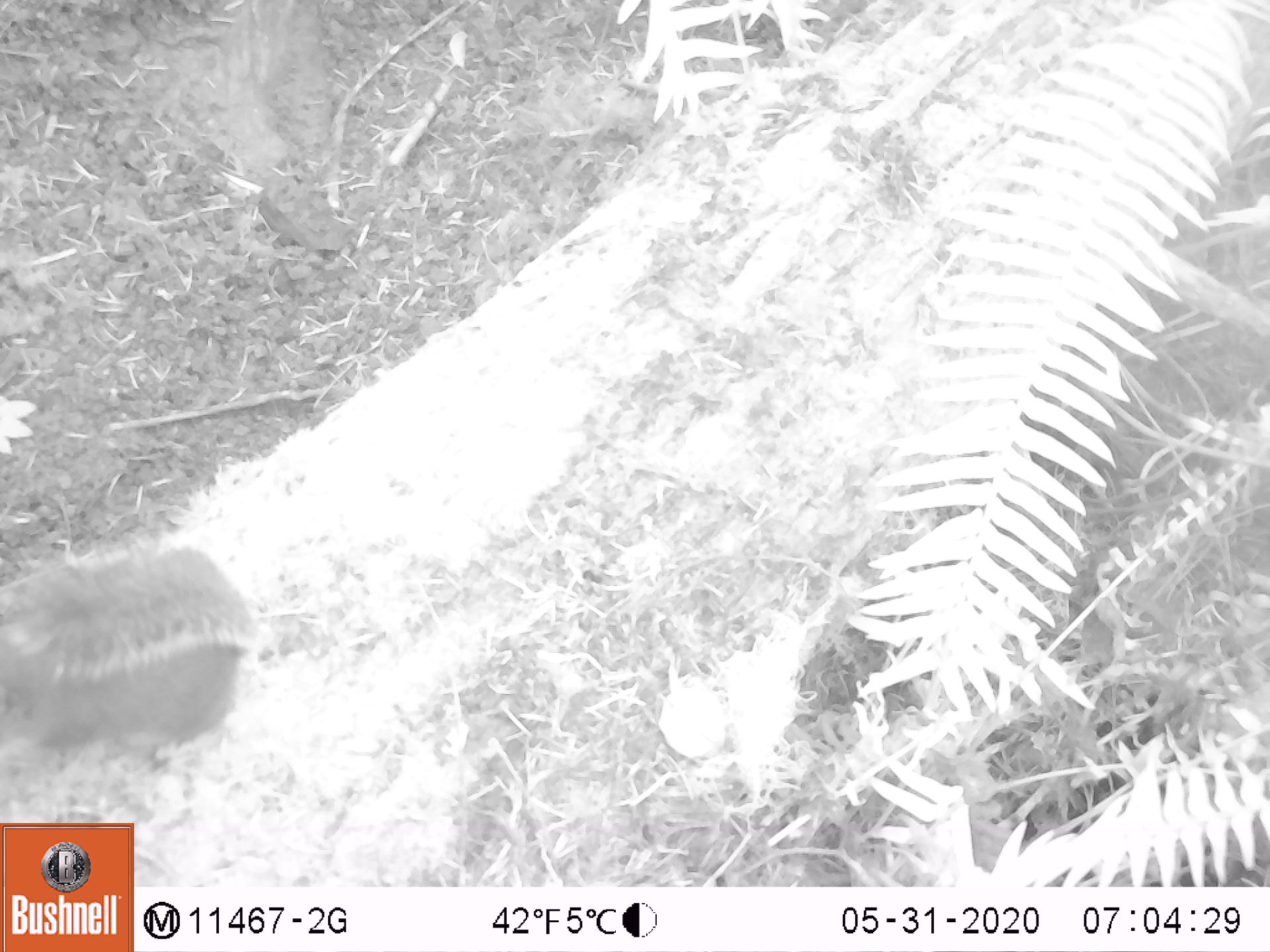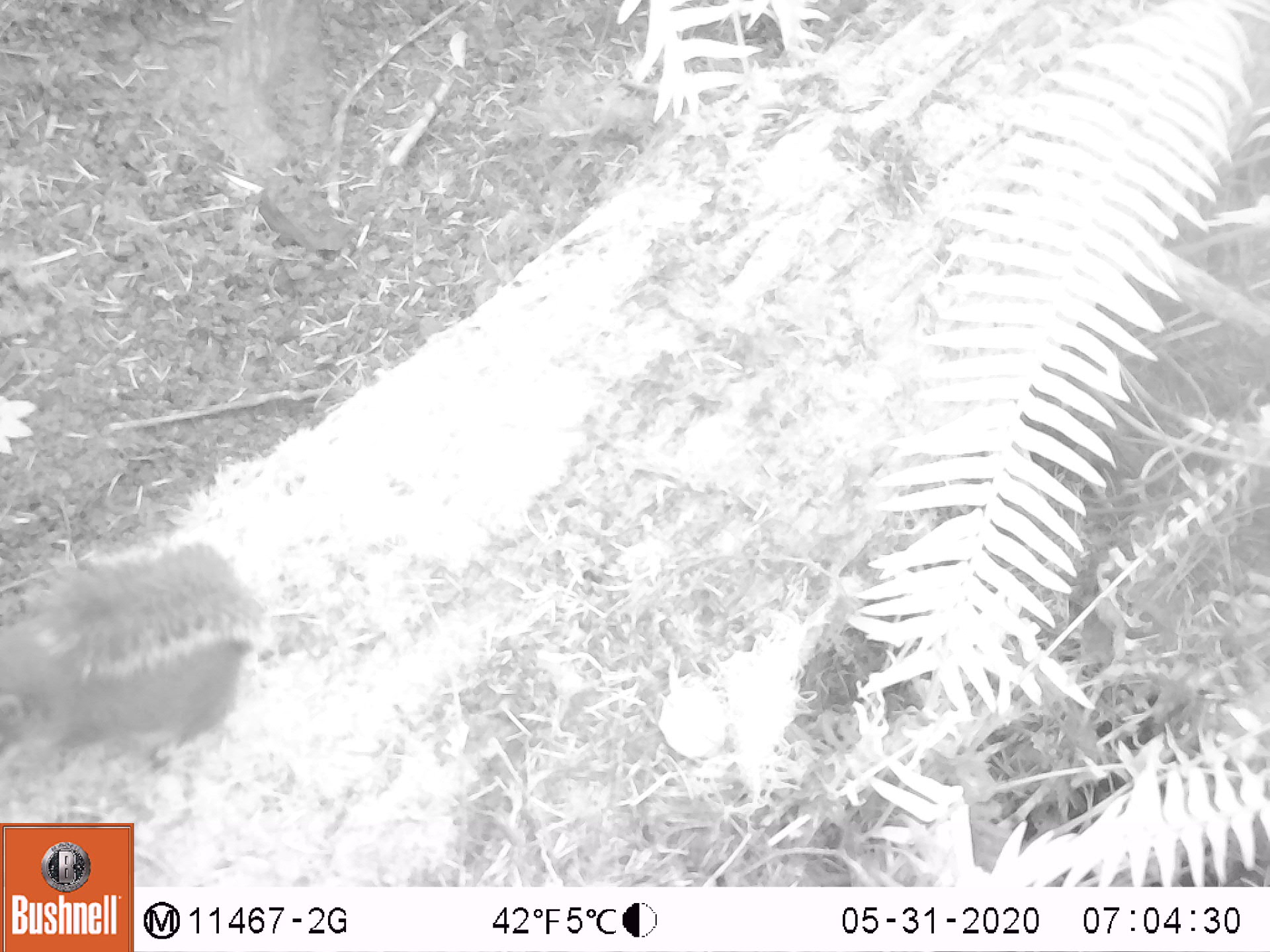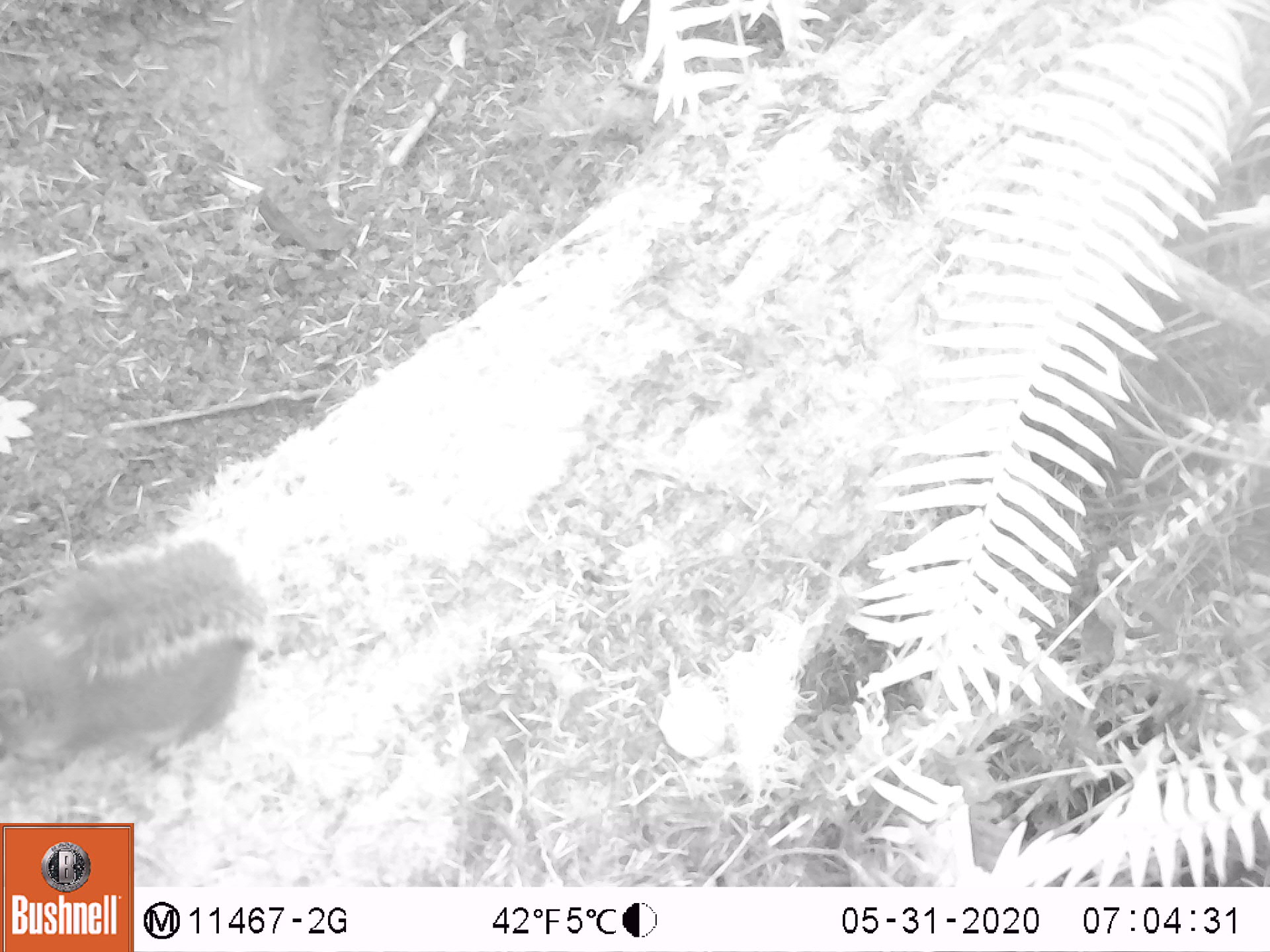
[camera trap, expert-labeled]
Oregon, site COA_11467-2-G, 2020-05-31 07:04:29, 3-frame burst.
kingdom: Animalia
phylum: Chordata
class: Mammalia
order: Rodentia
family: Sciuridae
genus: Tamiasciurus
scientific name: Tamiasciurus douglasii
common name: douglas squirrel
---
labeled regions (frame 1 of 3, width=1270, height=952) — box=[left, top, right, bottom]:
douglas squirrel: box=[0, 548, 254, 770]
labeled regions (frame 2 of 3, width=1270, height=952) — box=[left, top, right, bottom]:
douglas squirrel: box=[0, 538, 261, 756]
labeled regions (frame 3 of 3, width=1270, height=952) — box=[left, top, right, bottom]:
douglas squirrel: box=[0, 534, 266, 781]